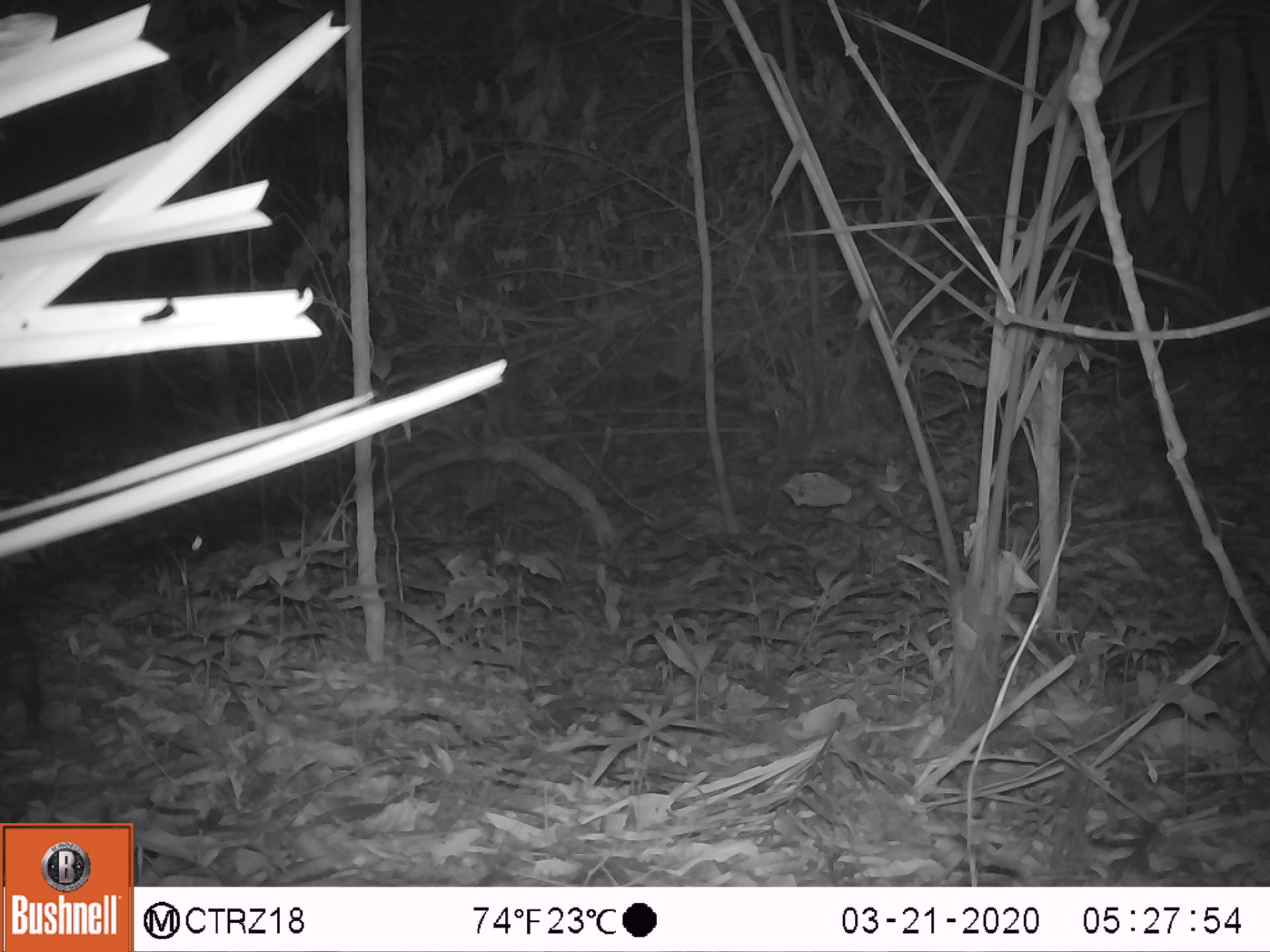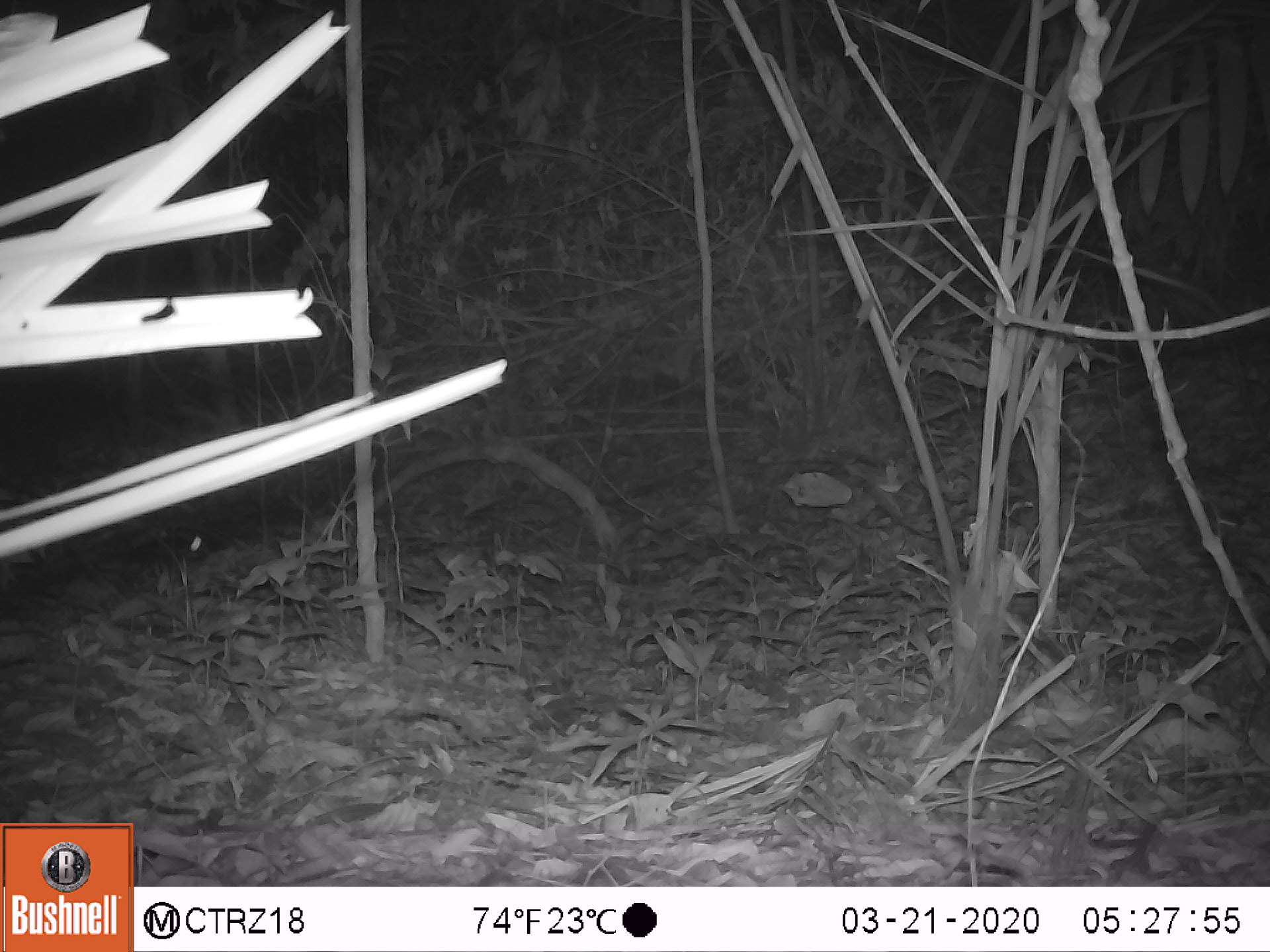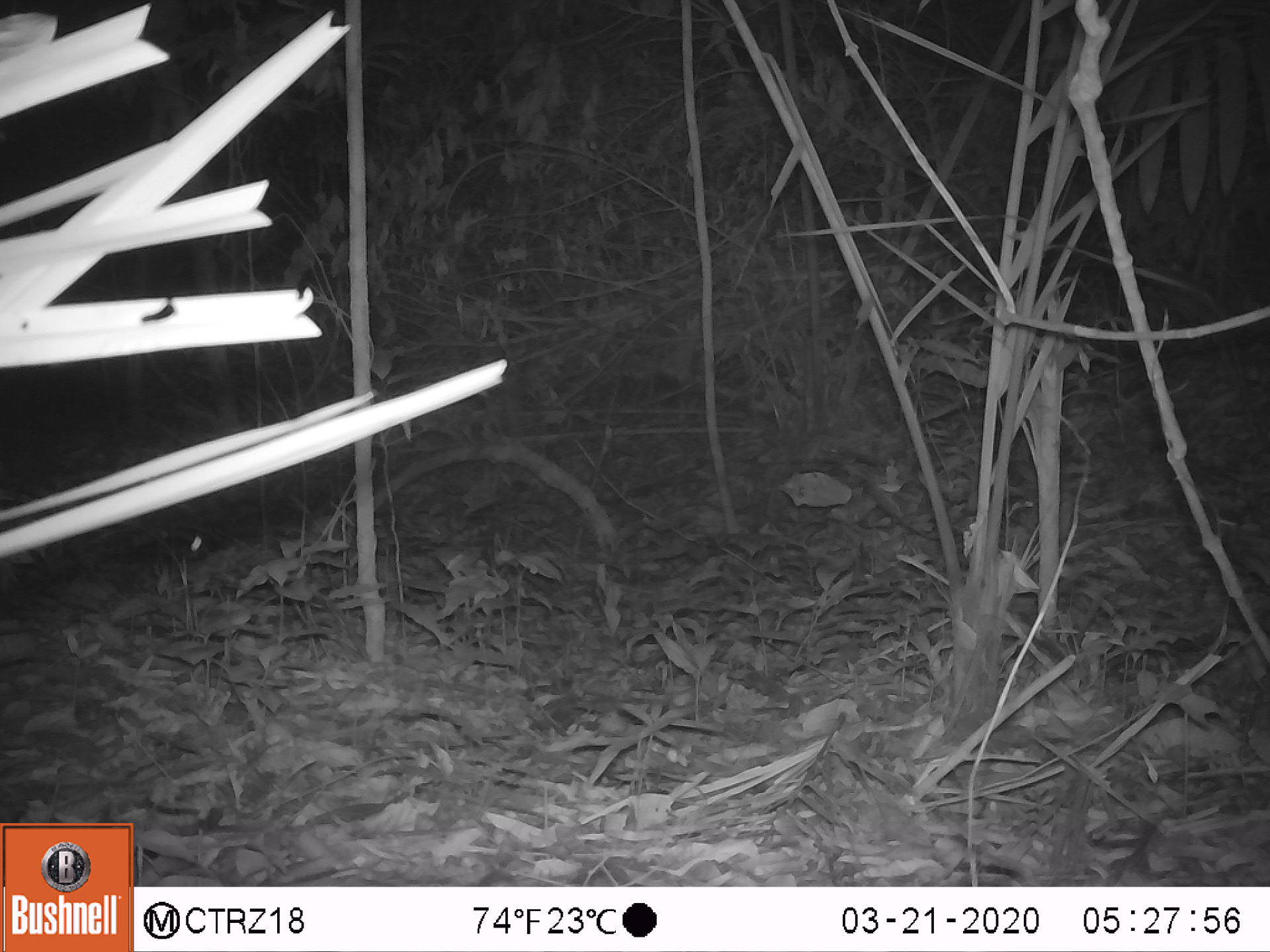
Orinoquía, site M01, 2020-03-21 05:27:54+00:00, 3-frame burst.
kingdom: Animalia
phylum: Chordata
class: Mammalia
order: Didelphimorphia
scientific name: Didelphimorphia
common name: possum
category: unknown possum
Unknown possum (possum) (Didelphimorphia).